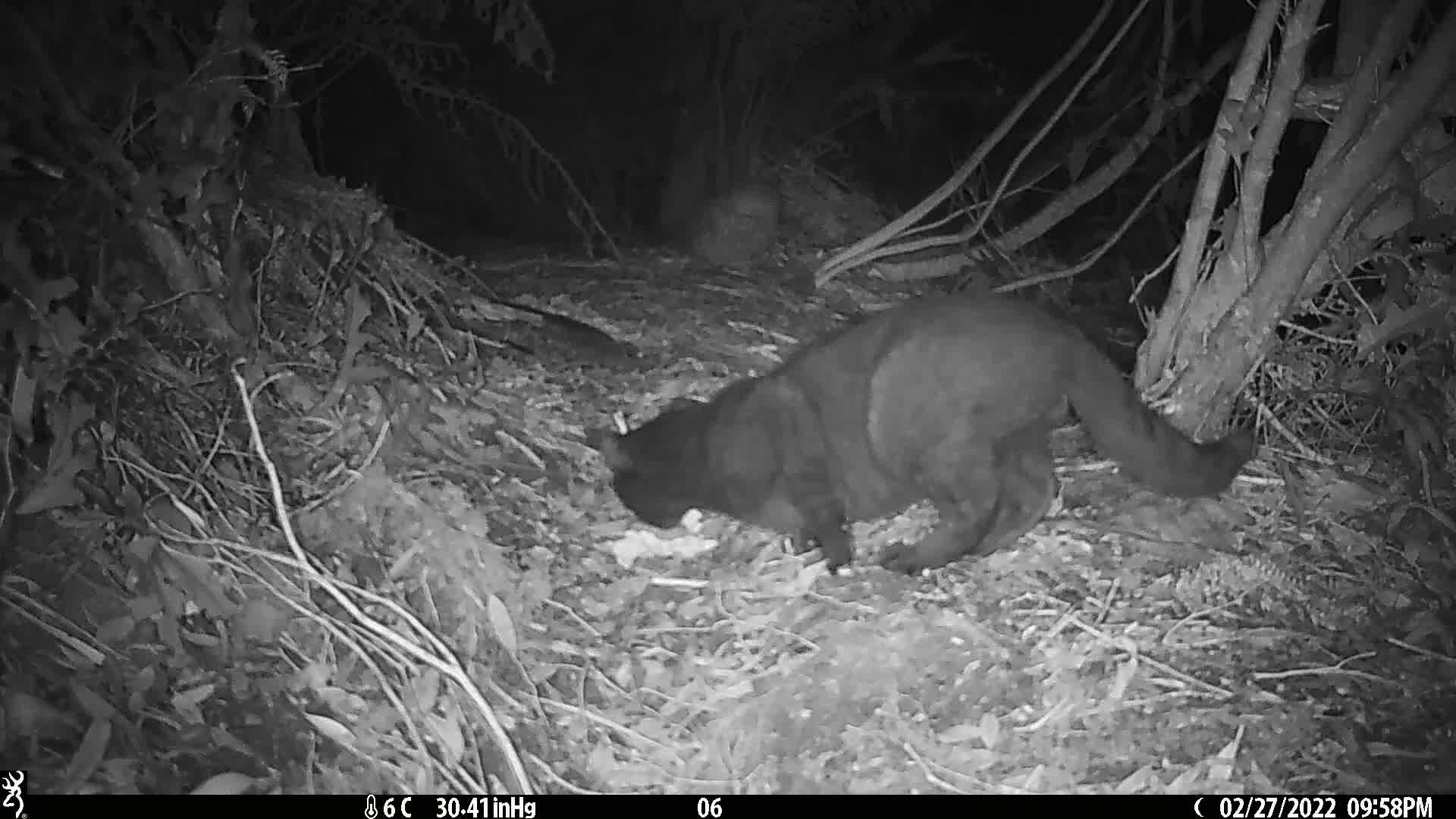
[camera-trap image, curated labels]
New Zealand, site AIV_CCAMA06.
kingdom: Animalia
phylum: Chordata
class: Mammalia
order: Carnivora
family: Felidae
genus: Felis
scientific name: Felis catus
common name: domestic cat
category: cat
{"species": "cat (domestic cat) (Felis catus)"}